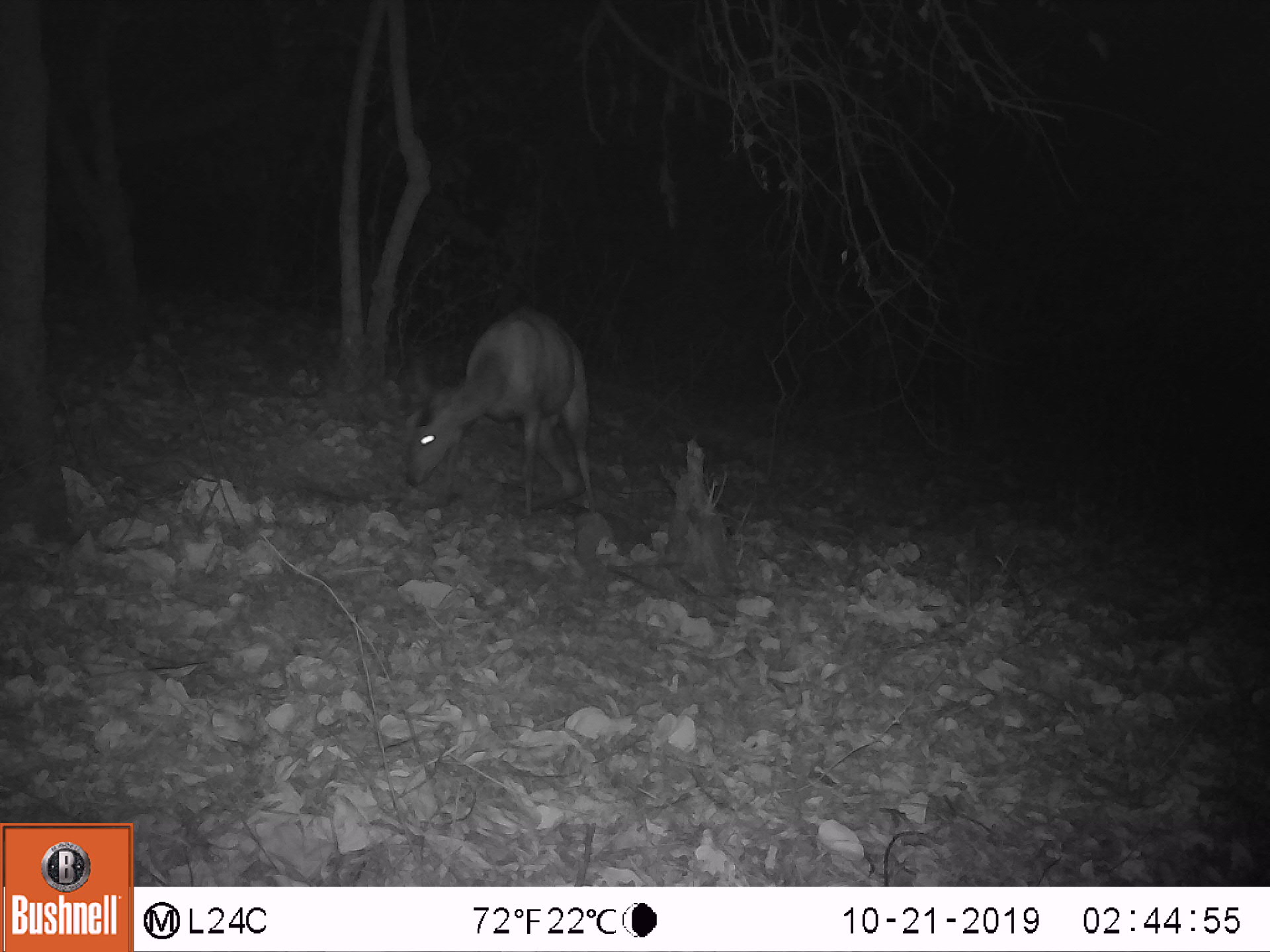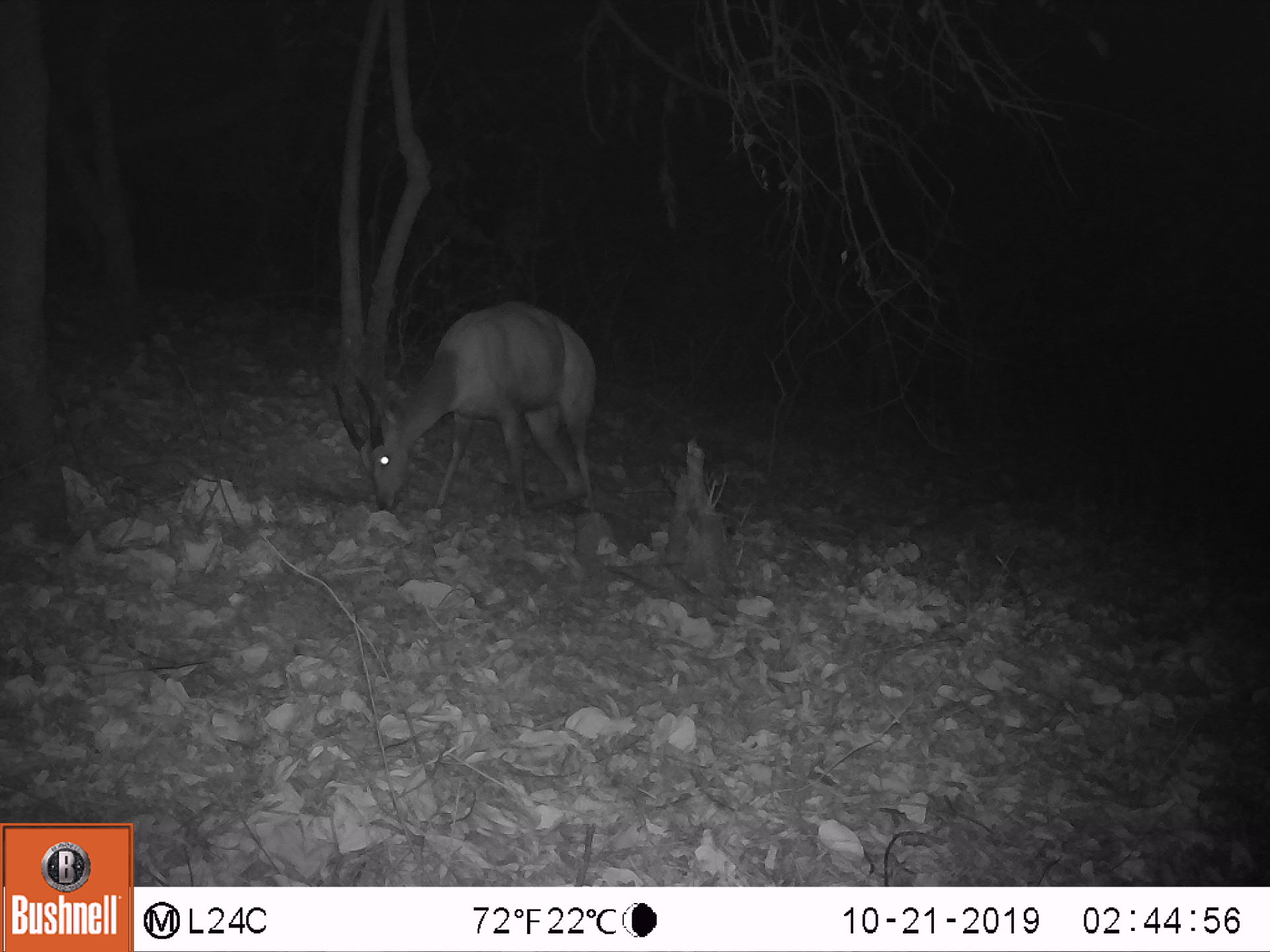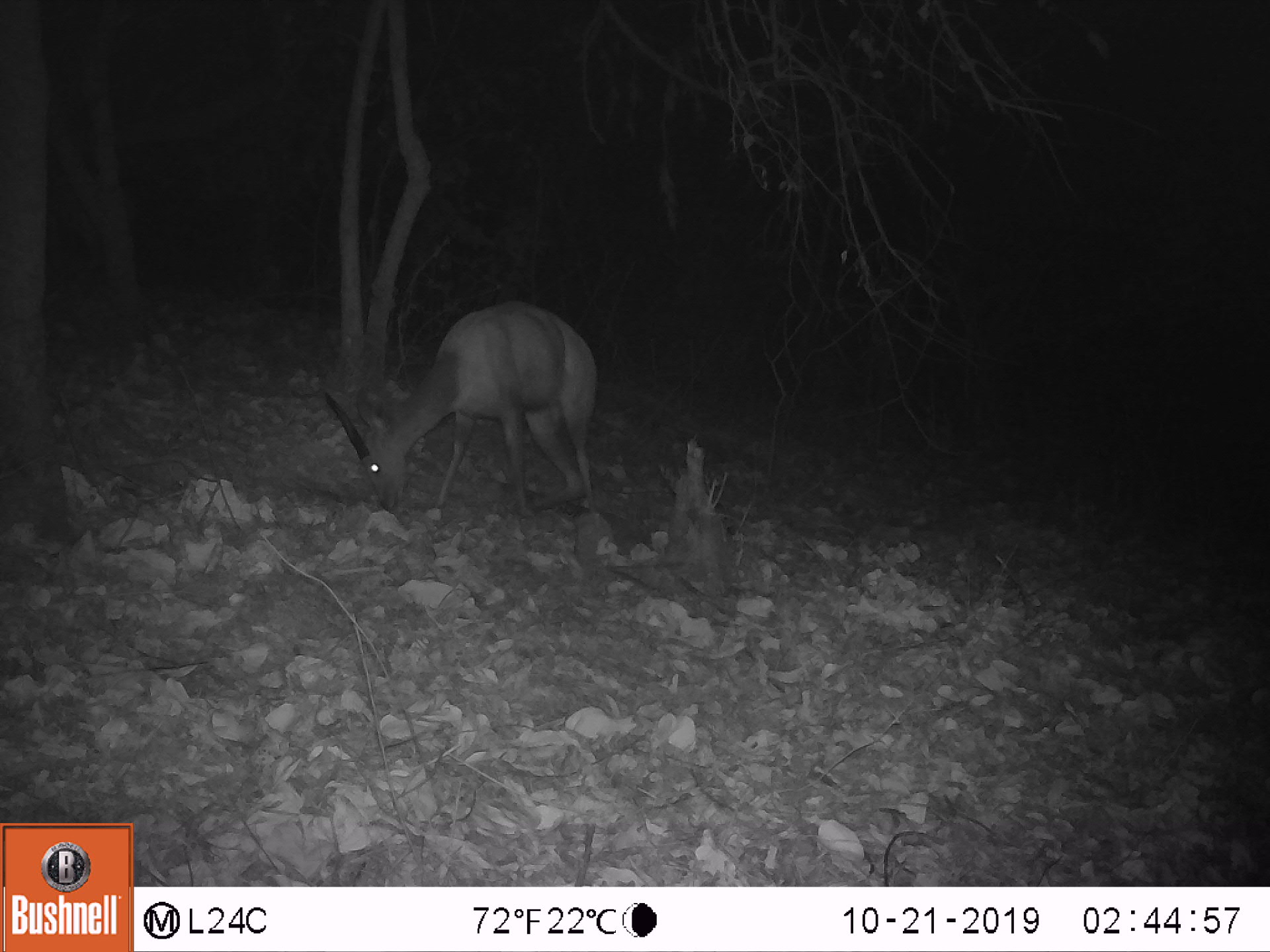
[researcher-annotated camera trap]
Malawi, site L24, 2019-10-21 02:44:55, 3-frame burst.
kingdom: Animalia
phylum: Chordata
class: Mammalia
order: Artiodactyla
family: Bovidae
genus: Tragelaphus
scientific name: Tragelaphus sylvaticus sylvaticus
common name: cape bushbuck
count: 1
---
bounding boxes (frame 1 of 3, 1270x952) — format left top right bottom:
cape bushbuck: 391 307 593 524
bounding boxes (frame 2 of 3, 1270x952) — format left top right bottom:
cape bushbuck: 322 296 602 523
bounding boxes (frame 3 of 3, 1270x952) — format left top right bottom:
cape bushbuck: 315 296 610 520